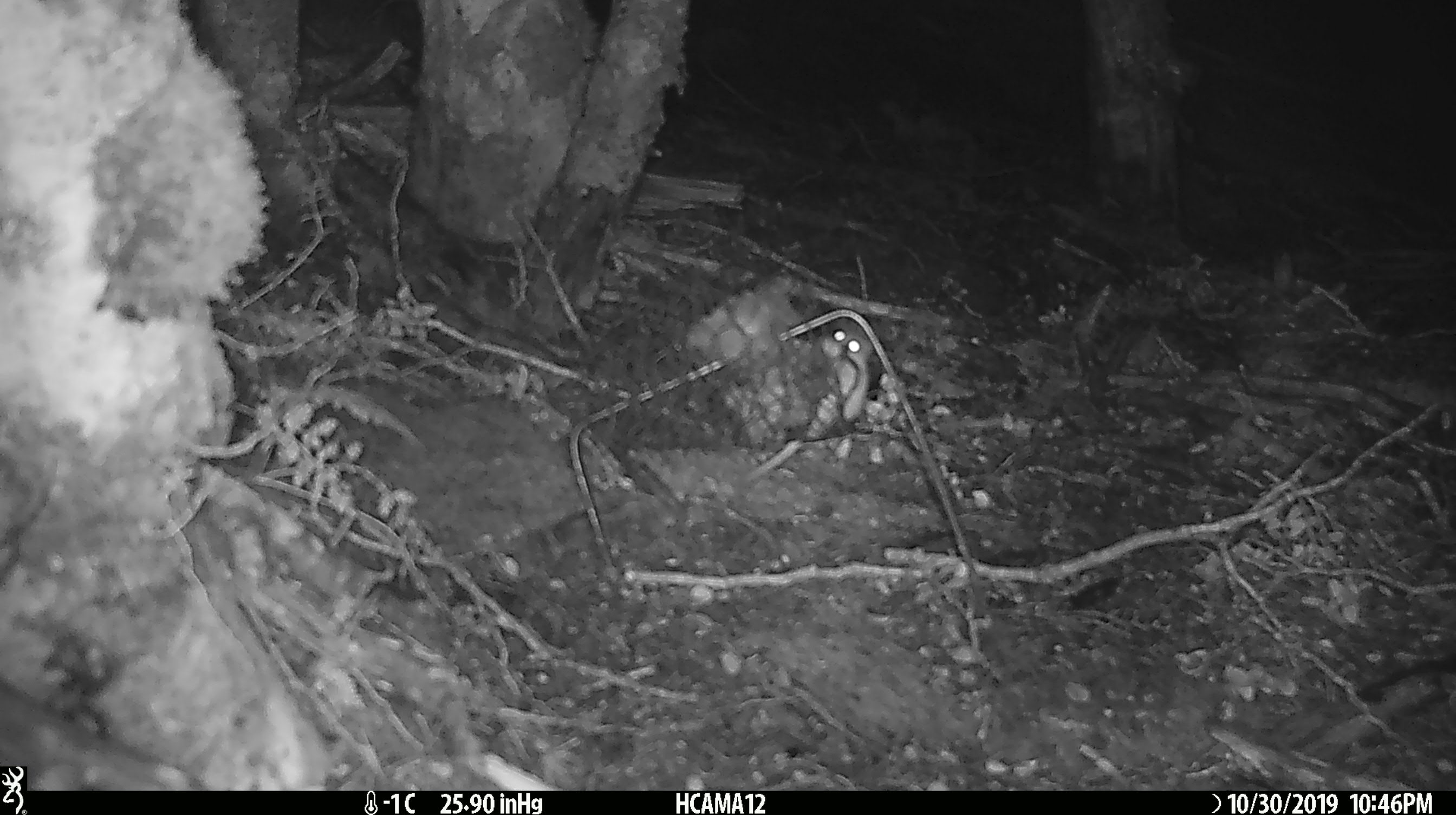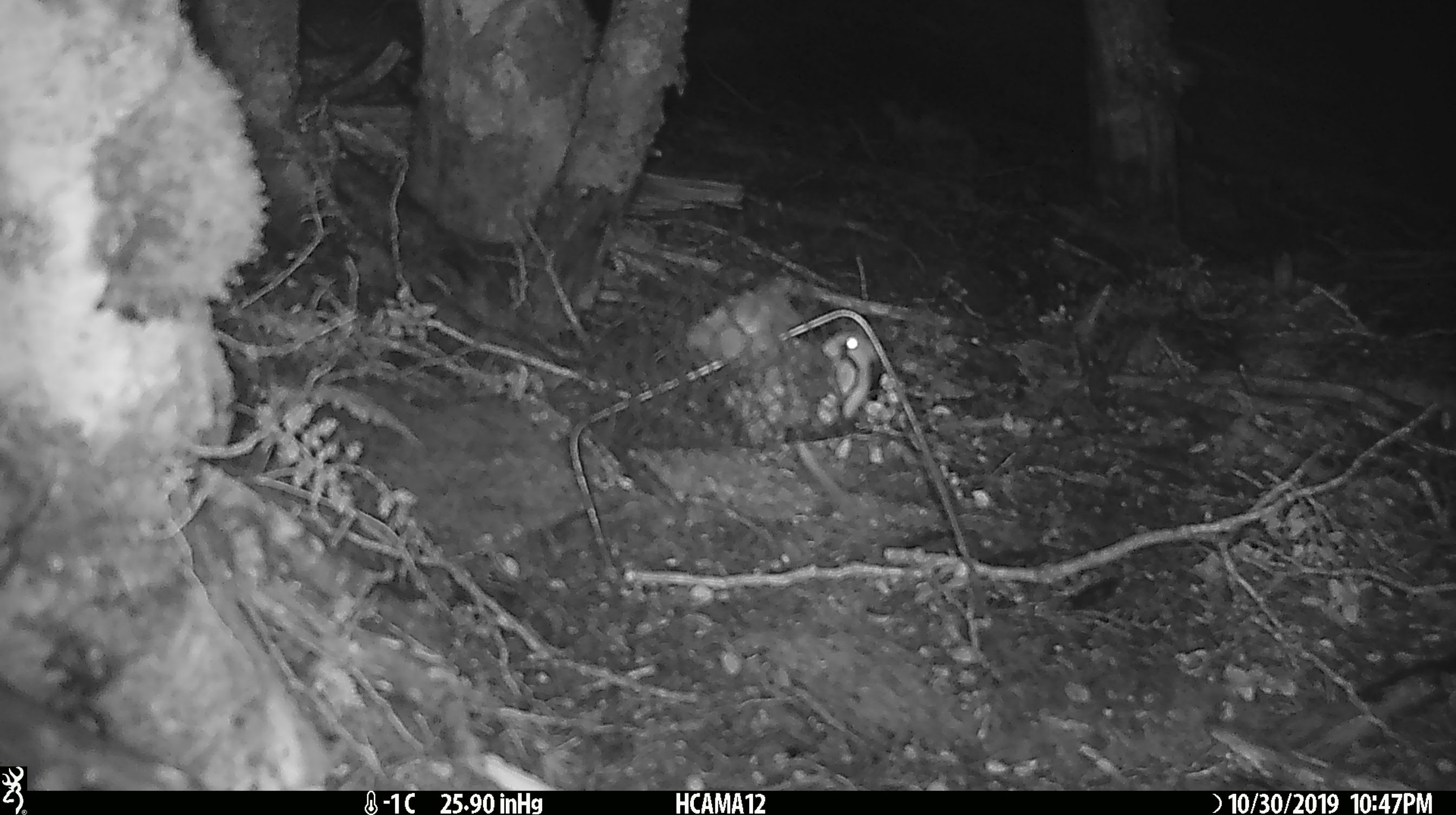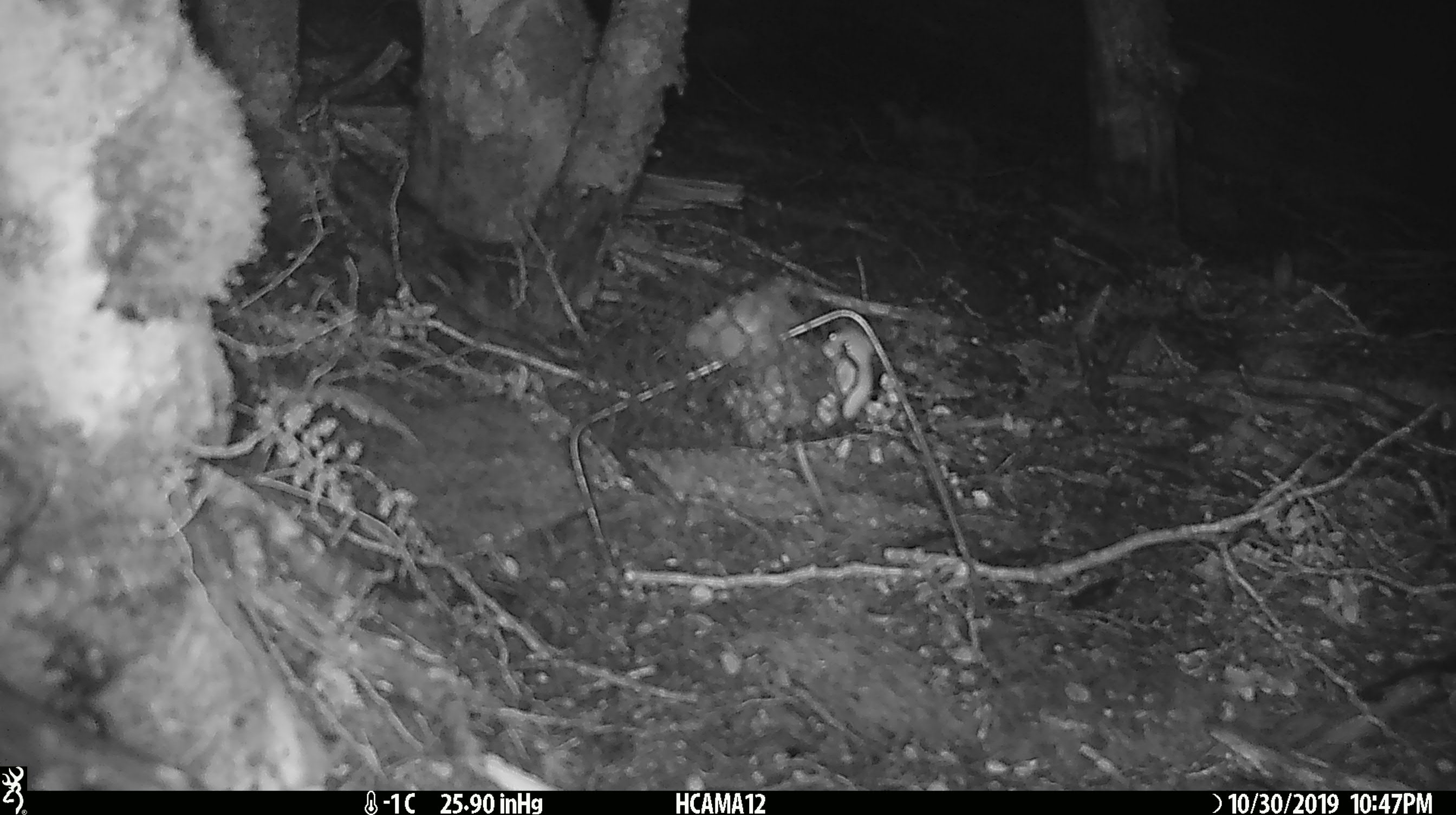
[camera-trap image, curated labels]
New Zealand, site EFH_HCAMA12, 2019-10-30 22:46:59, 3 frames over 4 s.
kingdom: Animalia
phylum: Chordata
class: Mammalia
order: Rodentia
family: Muridae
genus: Mus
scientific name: Mus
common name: mouse